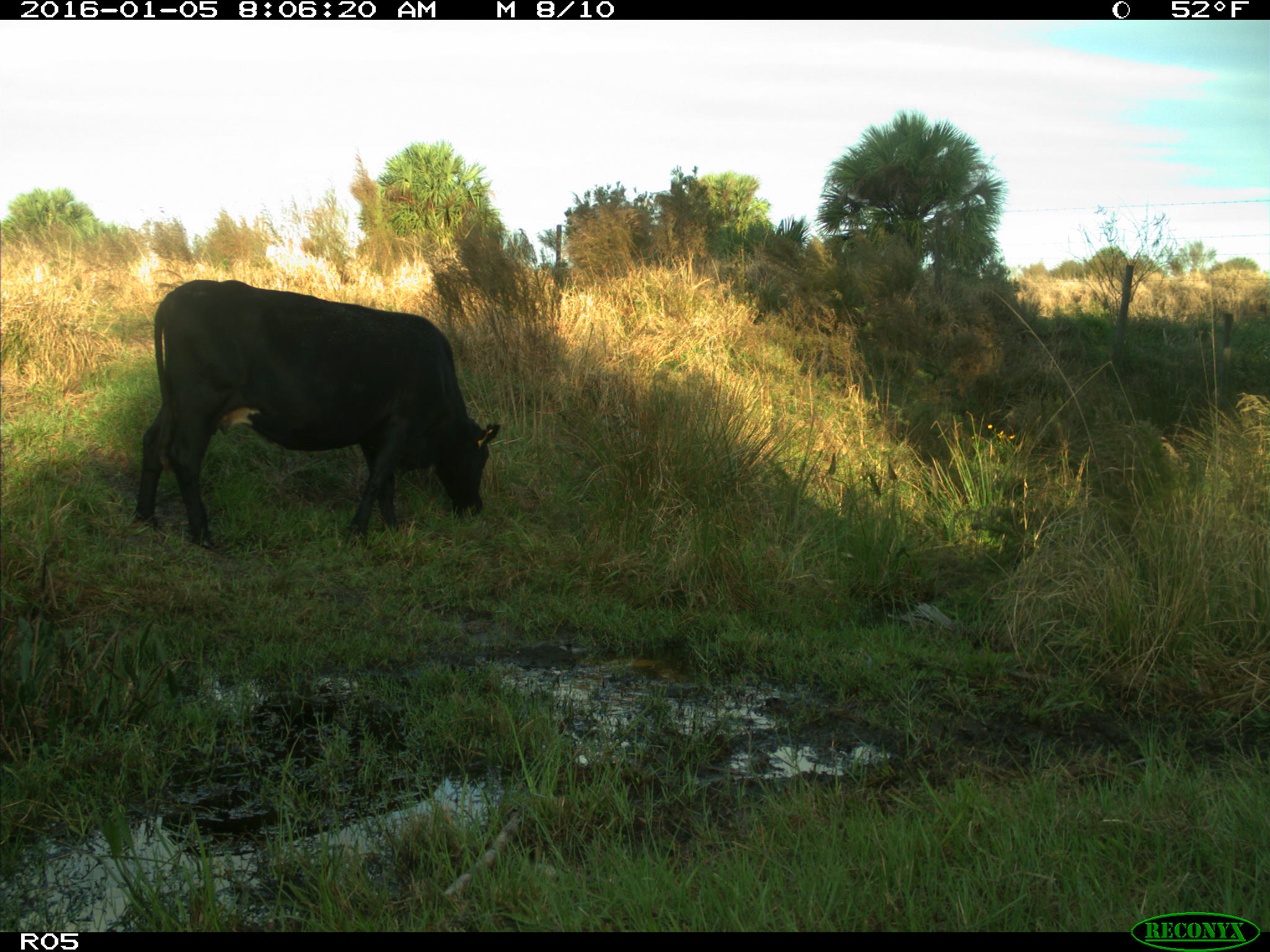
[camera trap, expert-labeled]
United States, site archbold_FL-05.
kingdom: Animalia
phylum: Chordata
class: Mammalia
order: Artiodactyla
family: Bovidae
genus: Bos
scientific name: Bos taurus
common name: domestic cow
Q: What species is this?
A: Bos taurus (domestic cow).